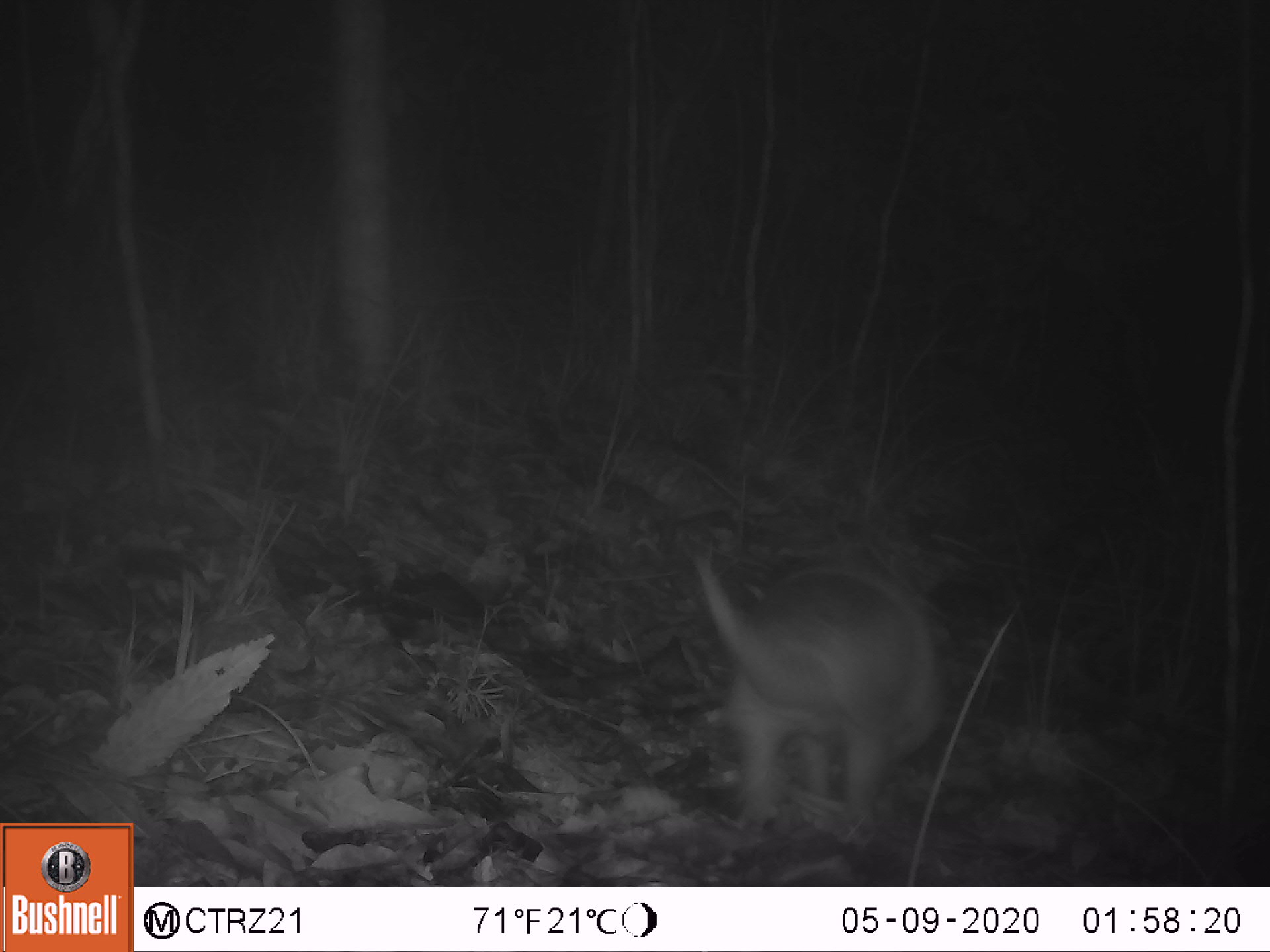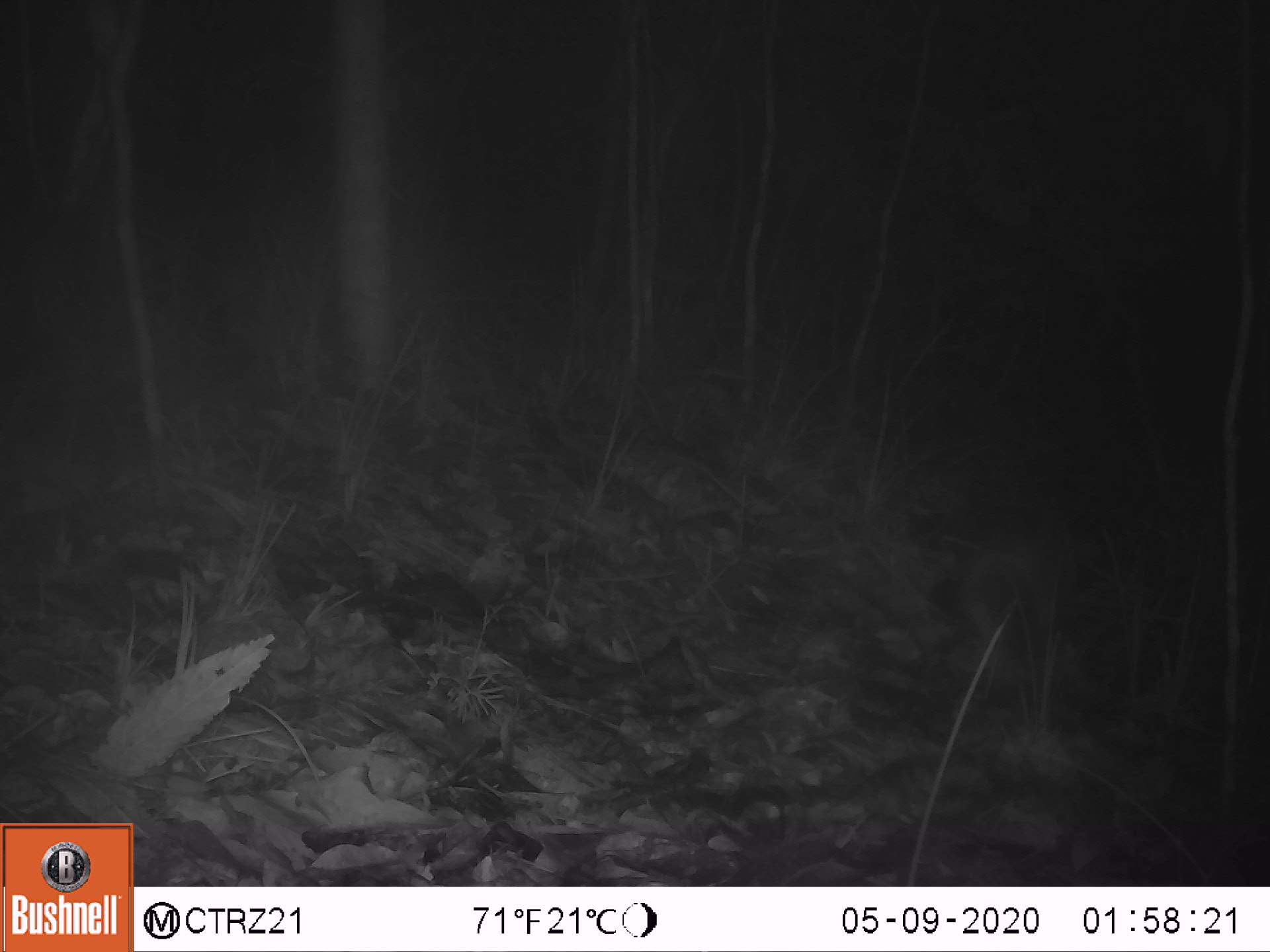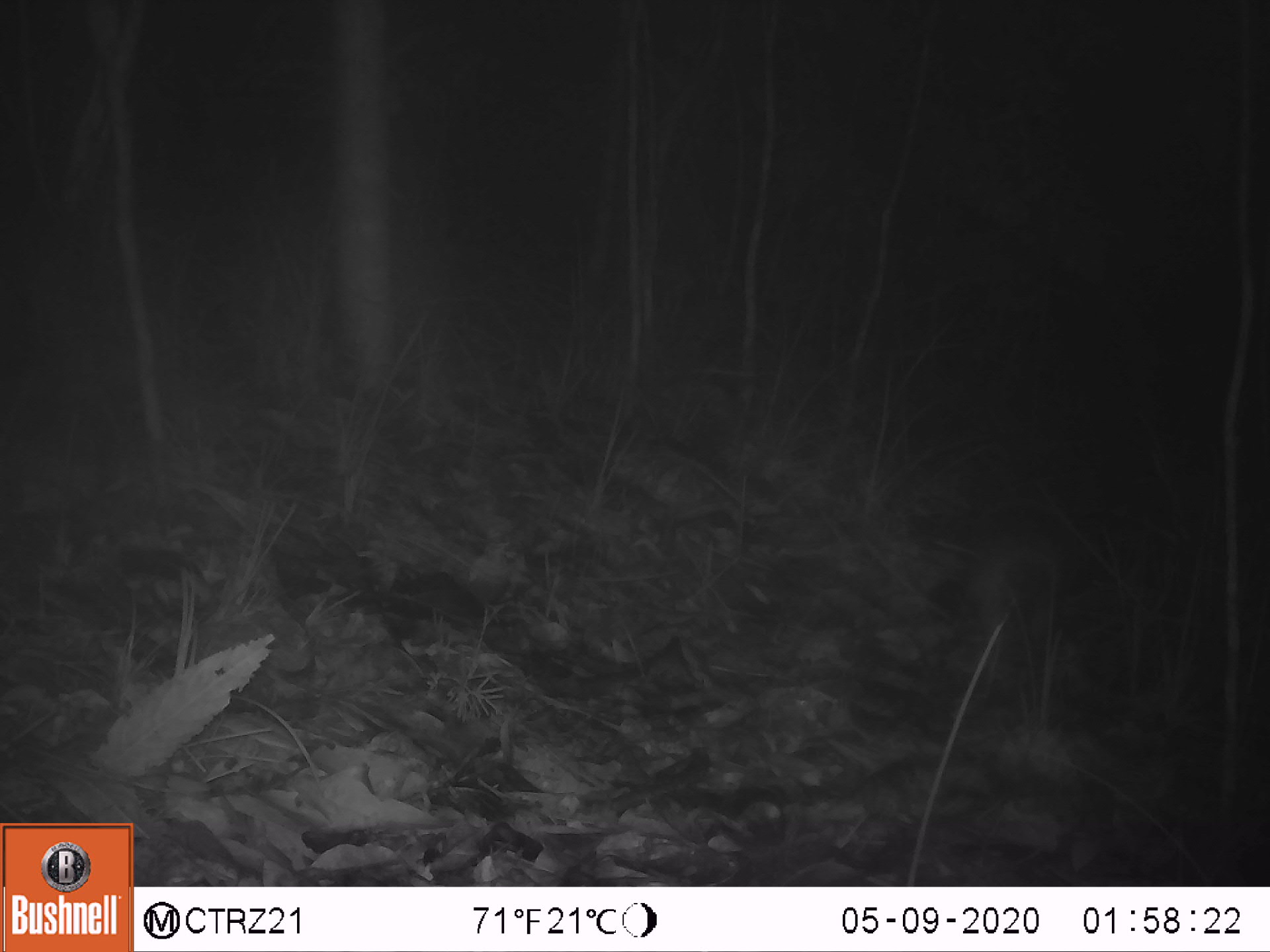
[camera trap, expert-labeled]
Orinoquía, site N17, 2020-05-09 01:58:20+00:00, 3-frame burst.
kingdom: Animalia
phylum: Chordata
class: Mammalia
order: Cingulata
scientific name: Cingulata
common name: armadillo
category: unknown armadillo